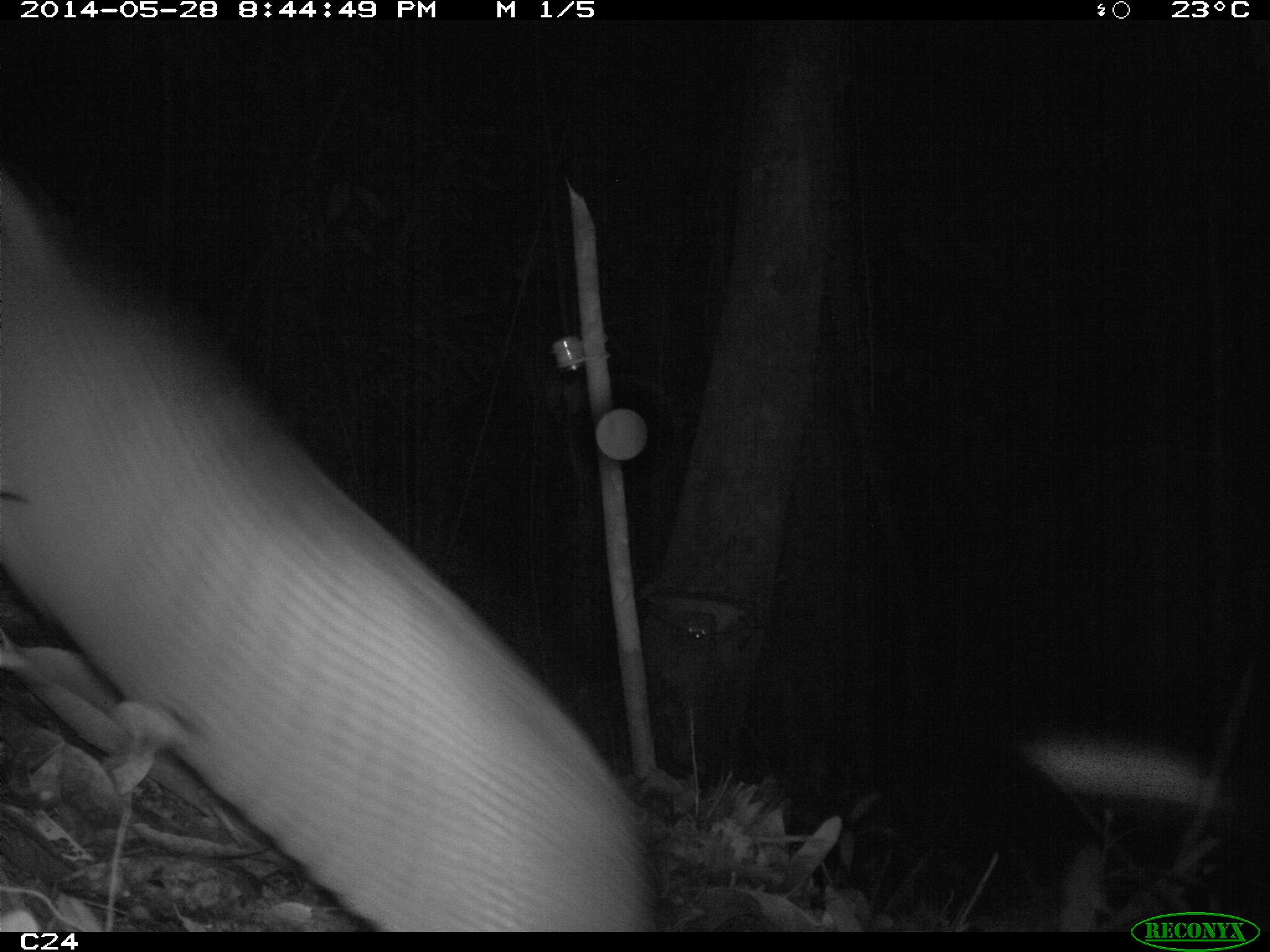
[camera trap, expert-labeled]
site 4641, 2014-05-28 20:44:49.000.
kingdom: Animalia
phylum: Chordata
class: Mammalia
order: Cingulata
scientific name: Cingulata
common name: armadillo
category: unknown armadillo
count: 1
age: adult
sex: male